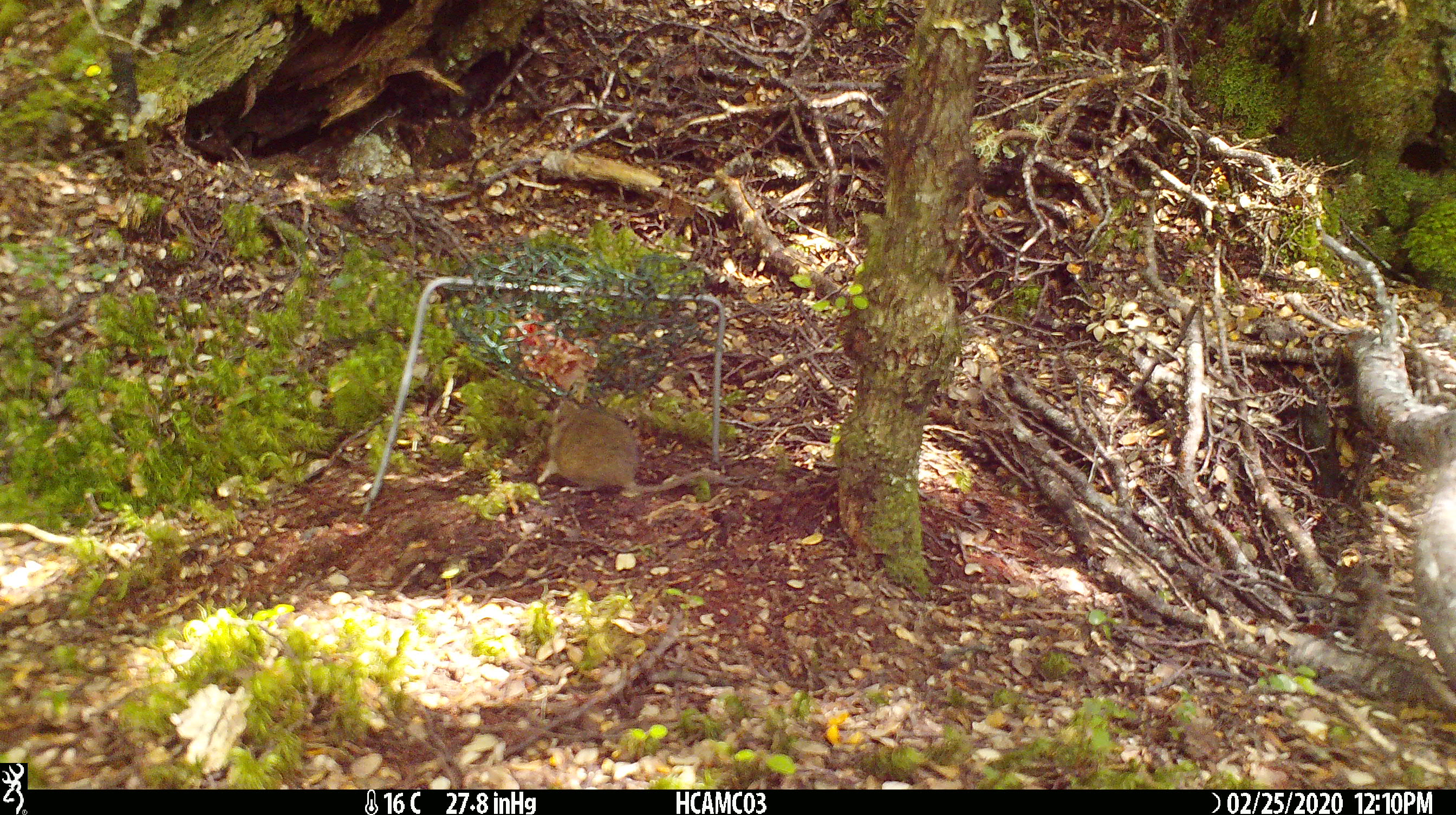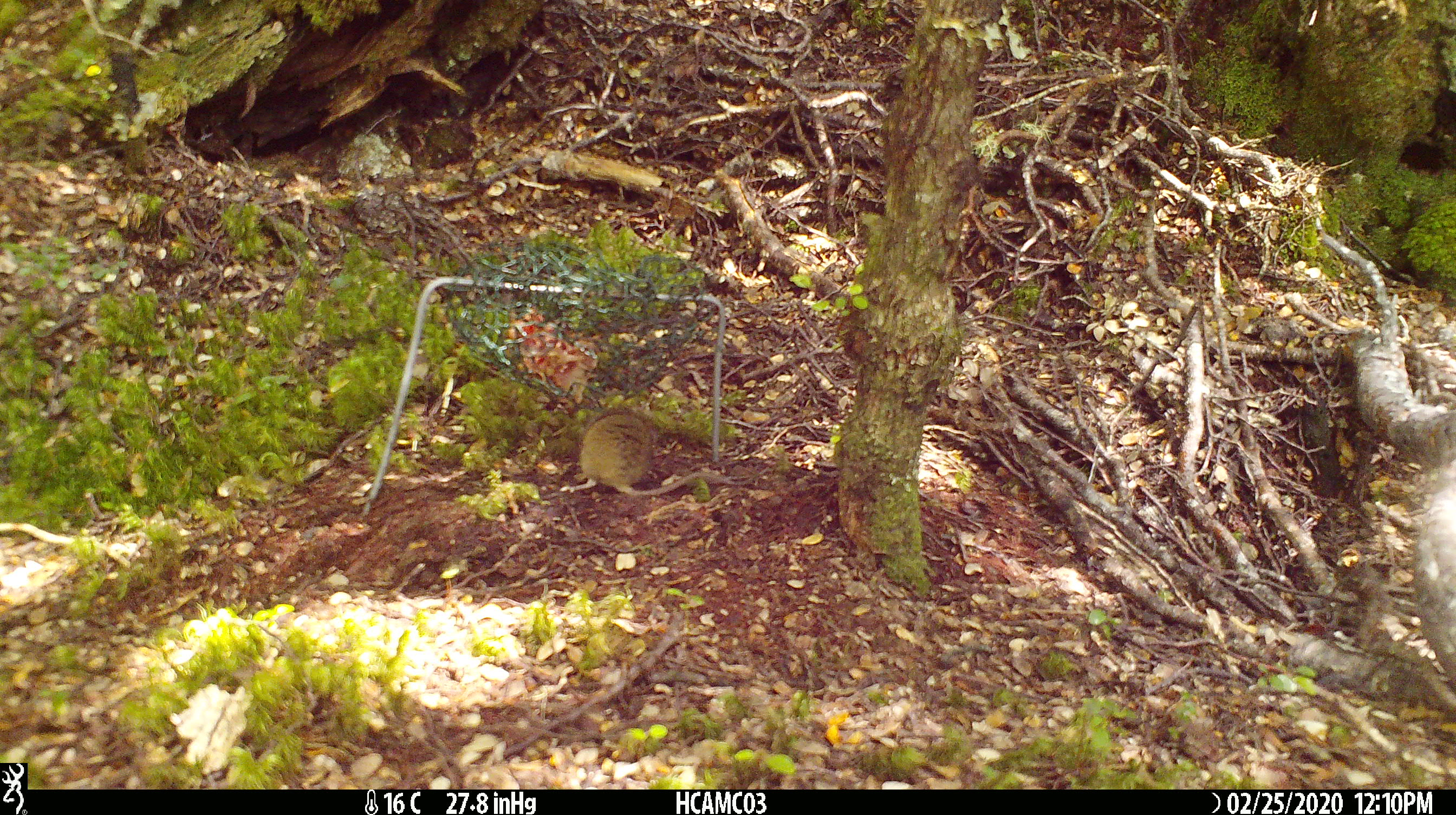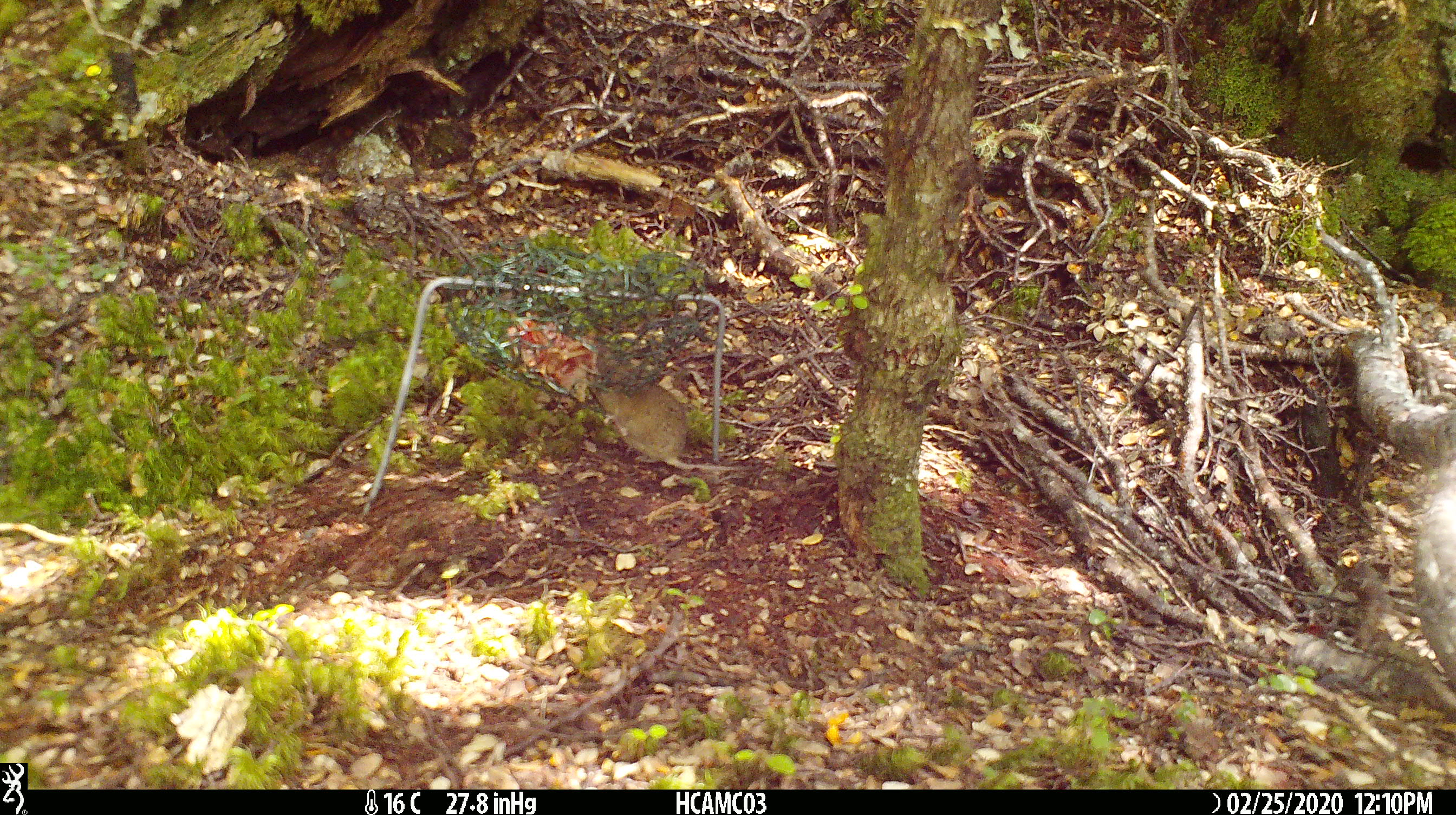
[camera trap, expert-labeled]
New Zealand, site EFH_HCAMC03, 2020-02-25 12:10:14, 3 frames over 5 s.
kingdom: Animalia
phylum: Chordata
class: Mammalia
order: Rodentia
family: Muridae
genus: Mus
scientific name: Mus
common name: mouse